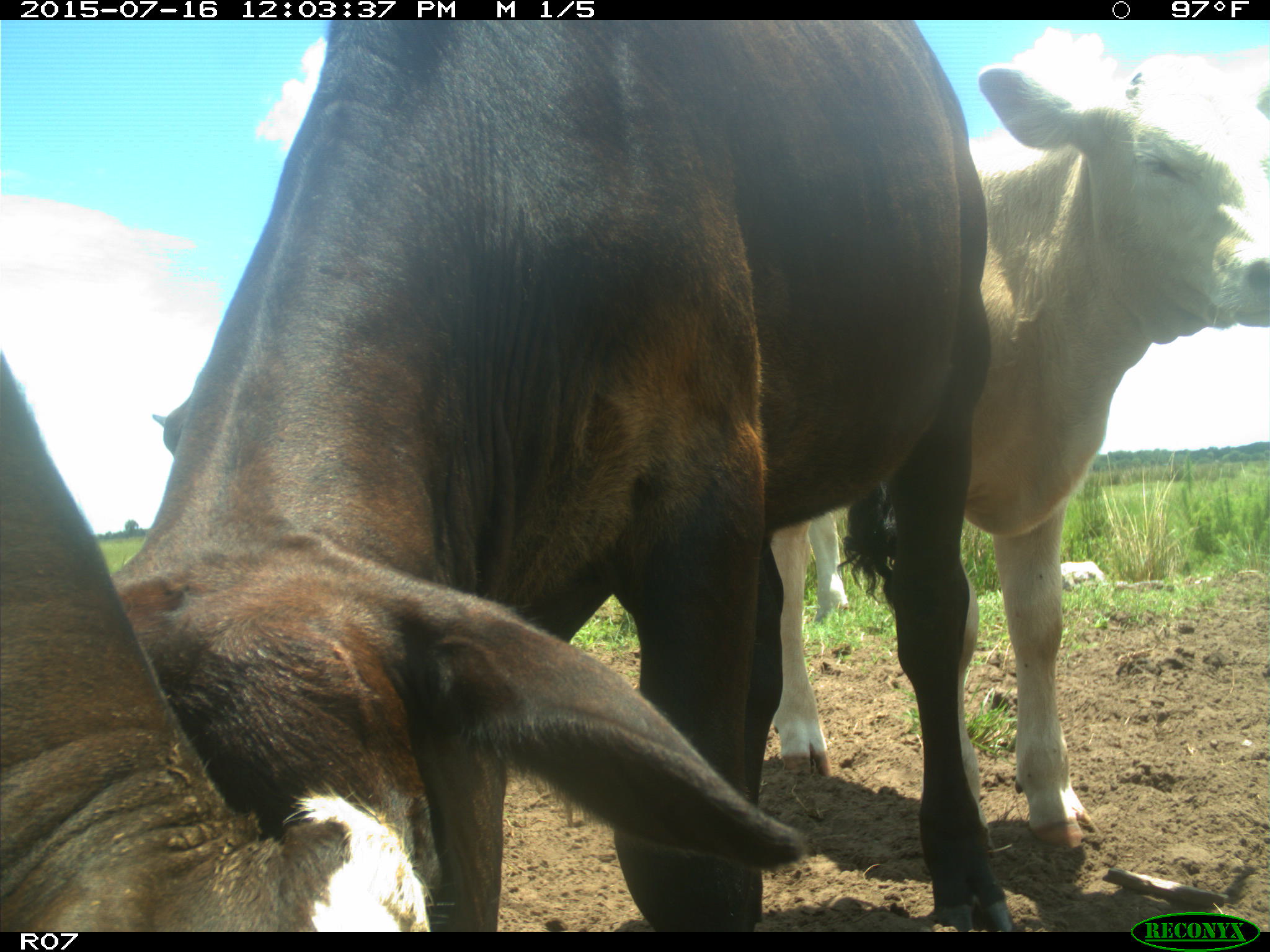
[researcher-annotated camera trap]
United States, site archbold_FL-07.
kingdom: Animalia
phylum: Chordata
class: Mammalia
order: Artiodactyla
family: Bovidae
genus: Bos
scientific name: Bos taurus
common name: domestic cow